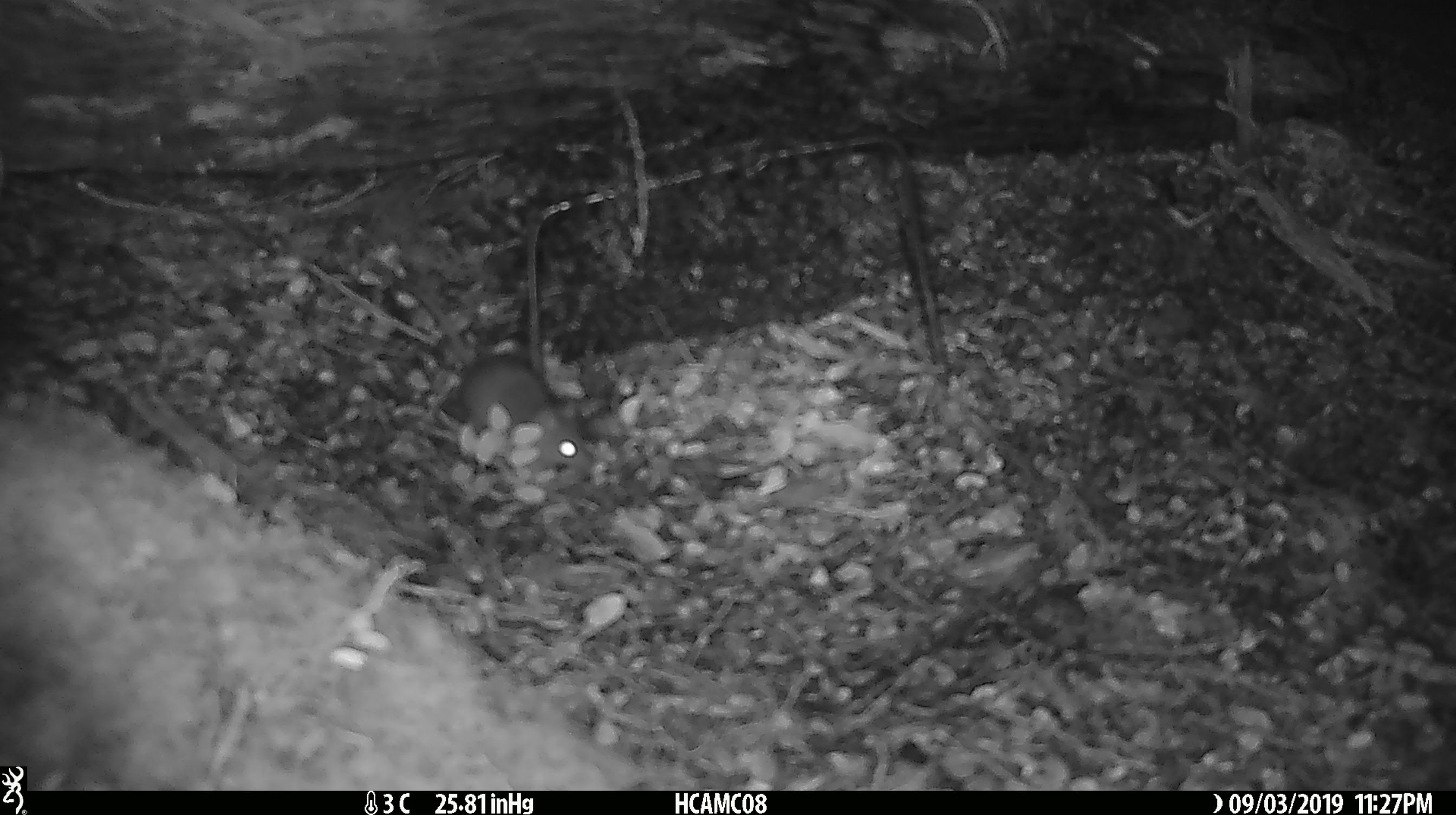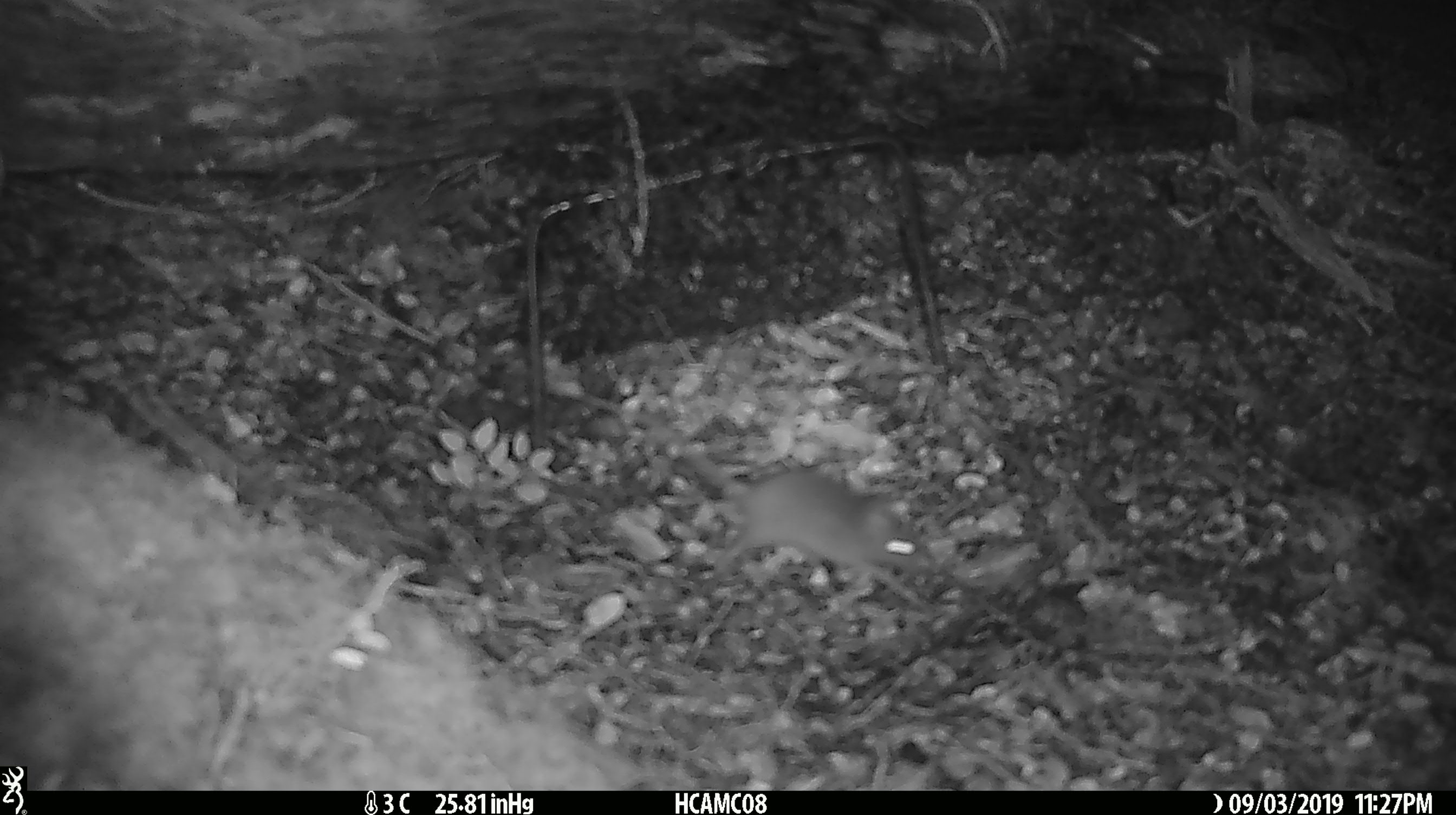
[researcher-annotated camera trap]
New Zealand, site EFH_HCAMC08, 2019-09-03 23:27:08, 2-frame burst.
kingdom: Animalia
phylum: Chordata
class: Mammalia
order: Rodentia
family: Muridae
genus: Mus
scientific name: Mus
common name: mouse